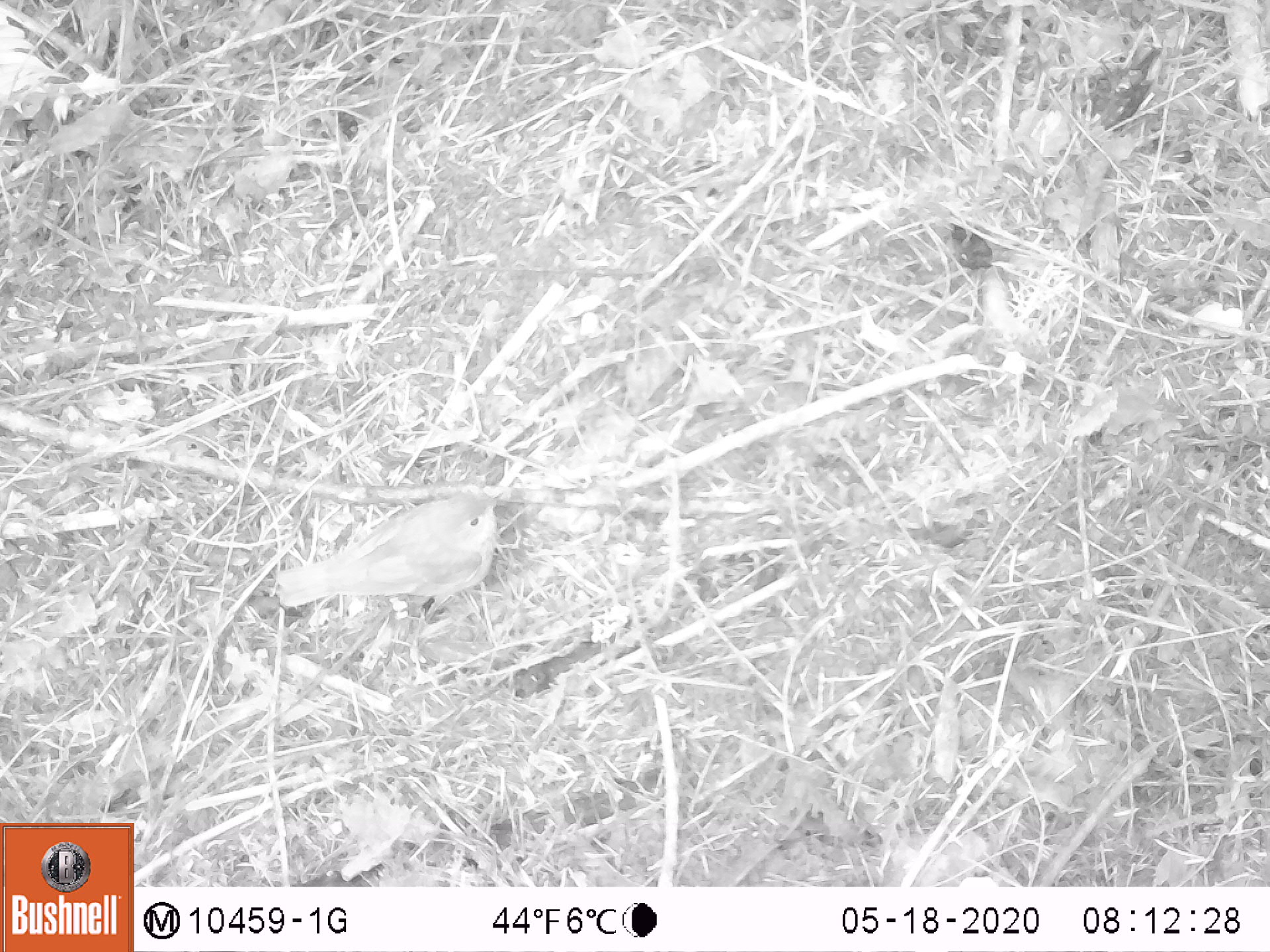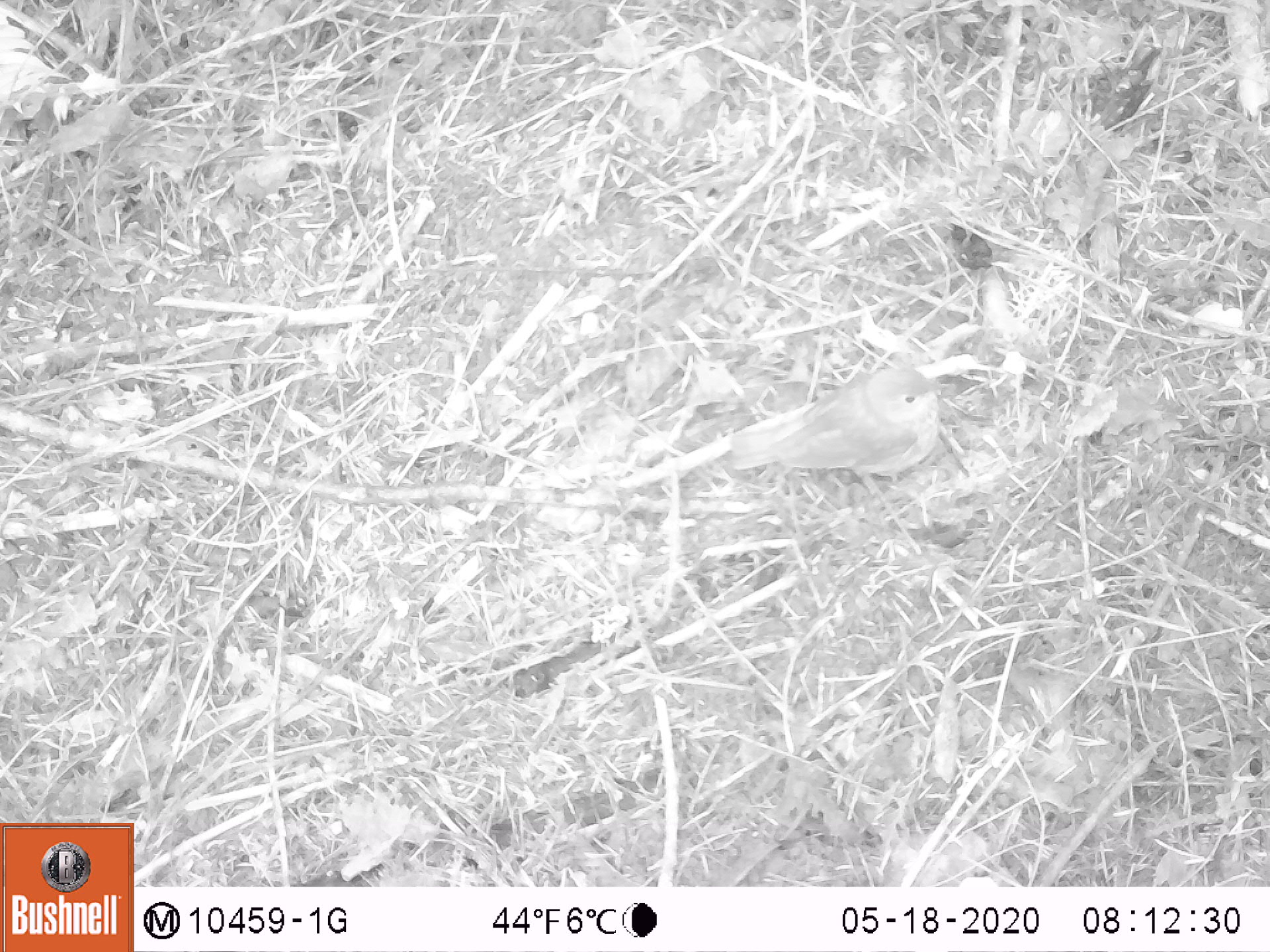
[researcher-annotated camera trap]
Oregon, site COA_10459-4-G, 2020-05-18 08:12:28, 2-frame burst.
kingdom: Animalia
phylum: Chordata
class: Aves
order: Passeriformes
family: Turdidae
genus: Catharus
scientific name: Catharus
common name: brown thrushes and nightingale-thrushes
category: catharus species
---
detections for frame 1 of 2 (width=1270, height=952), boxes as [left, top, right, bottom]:
catharus species: [280, 482, 514, 620]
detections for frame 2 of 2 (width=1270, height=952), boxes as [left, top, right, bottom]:
catharus species: [728, 356, 957, 482]